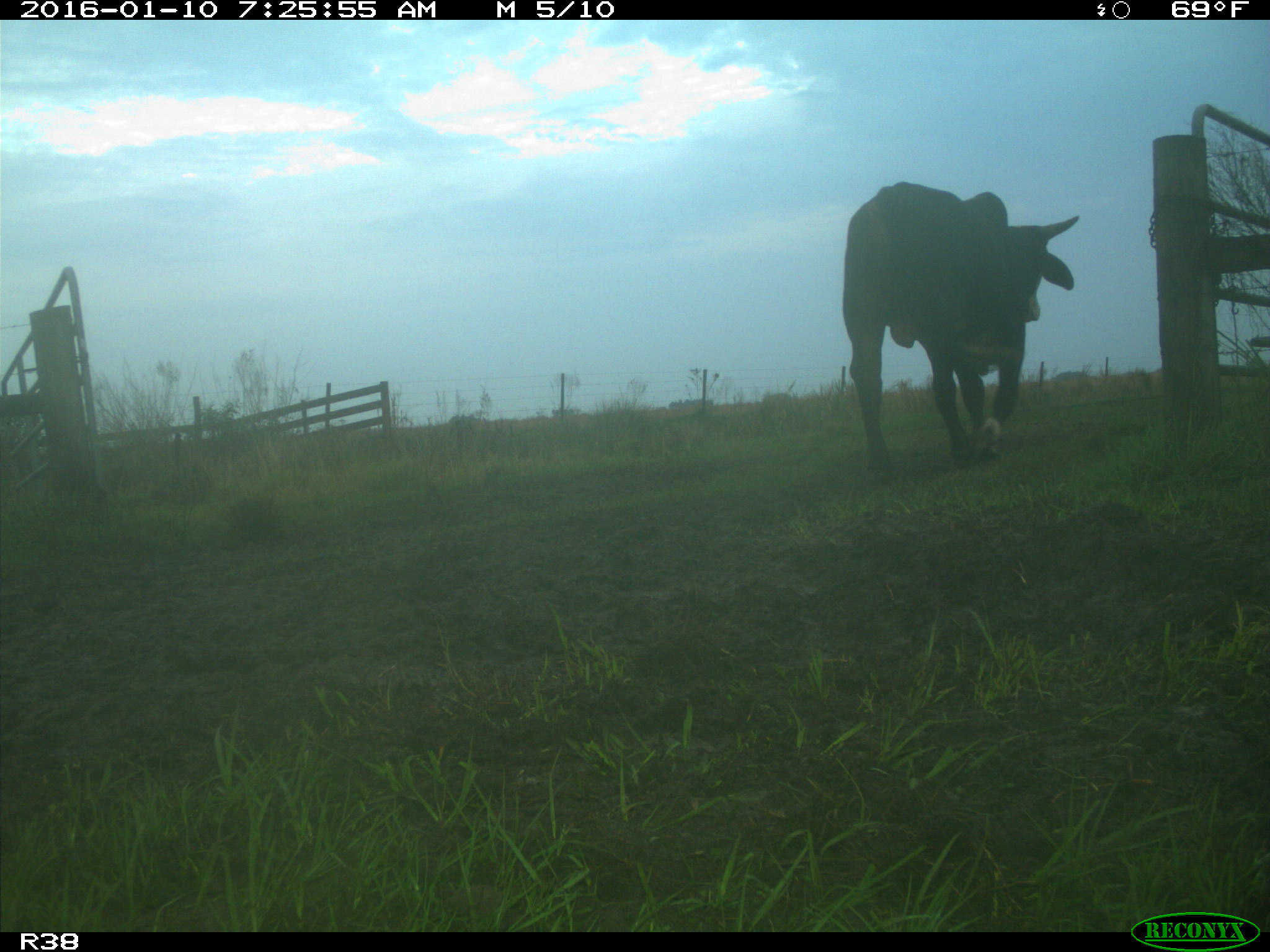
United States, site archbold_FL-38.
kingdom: Animalia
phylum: Chordata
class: Mammalia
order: Artiodactyla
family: Bovidae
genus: Bos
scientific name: Bos taurus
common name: domestic cow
Bos taurus (domestic cow).